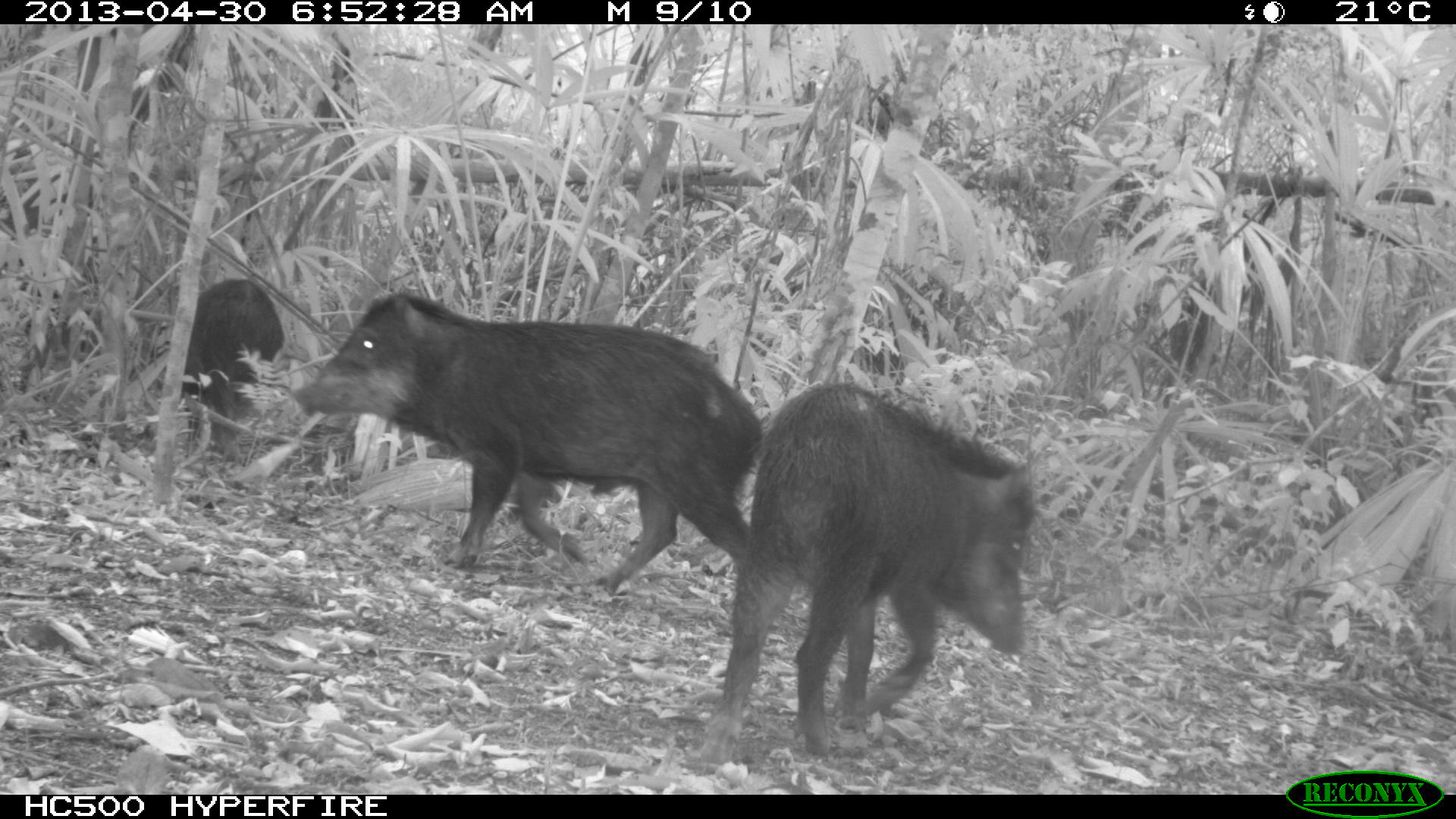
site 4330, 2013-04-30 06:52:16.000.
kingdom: Animalia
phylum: Chordata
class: Mammalia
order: Artiodactyla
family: Tayassuidae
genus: Tayassu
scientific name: Tayassu pecari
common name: white-lipped peccary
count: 5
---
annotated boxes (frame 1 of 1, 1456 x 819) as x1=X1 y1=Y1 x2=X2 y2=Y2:
tayassu pecari: x1=290 y1=283 x2=763 y2=598; x1=700 y1=377 x2=1033 y2=760; x1=180 y1=277 x2=284 y2=457